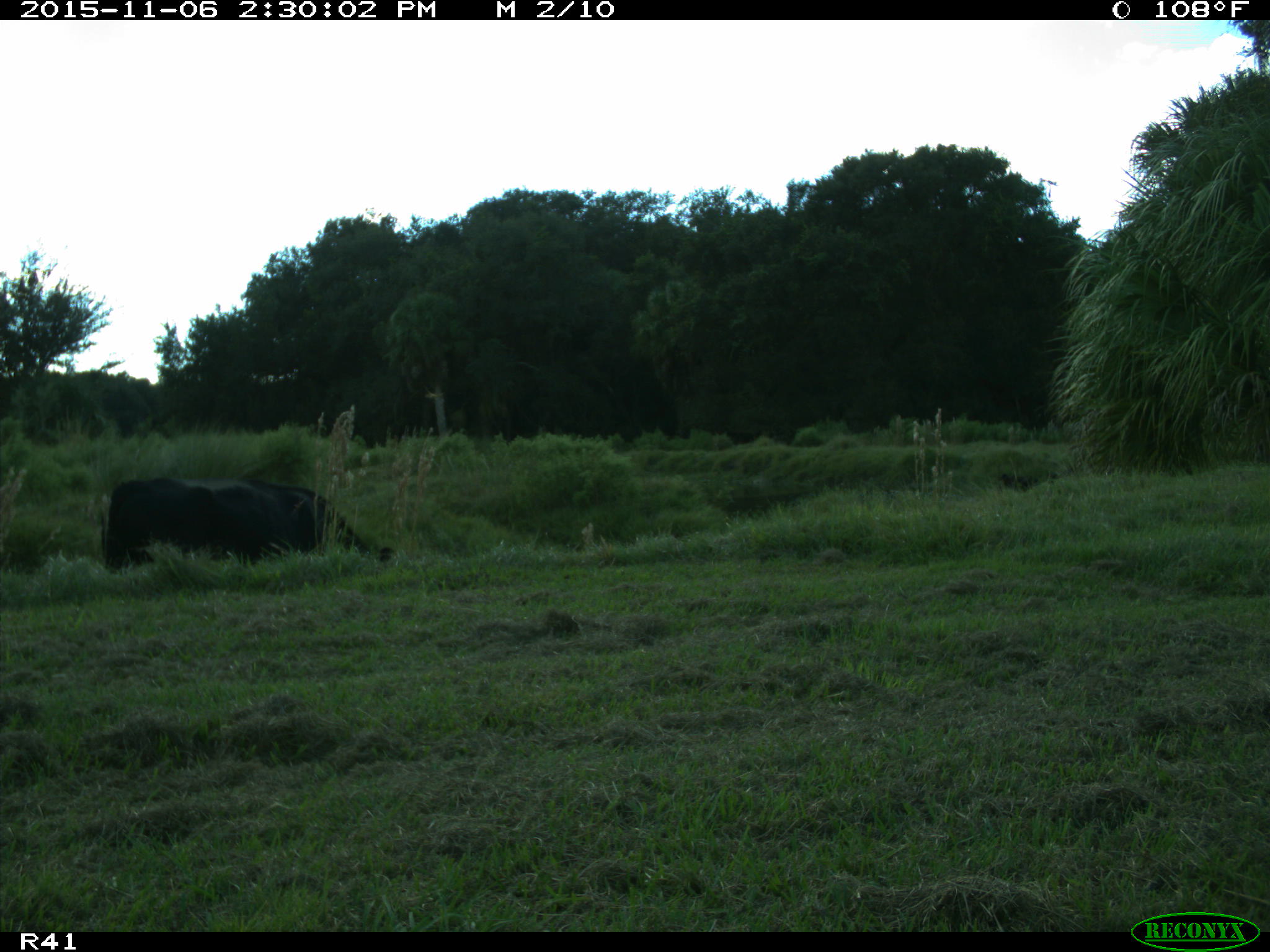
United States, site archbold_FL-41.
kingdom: Animalia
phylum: Chordata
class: Mammalia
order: Artiodactyla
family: Bovidae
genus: Bos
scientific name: Bos taurus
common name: domestic cow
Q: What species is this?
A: Bos taurus (domestic cow).